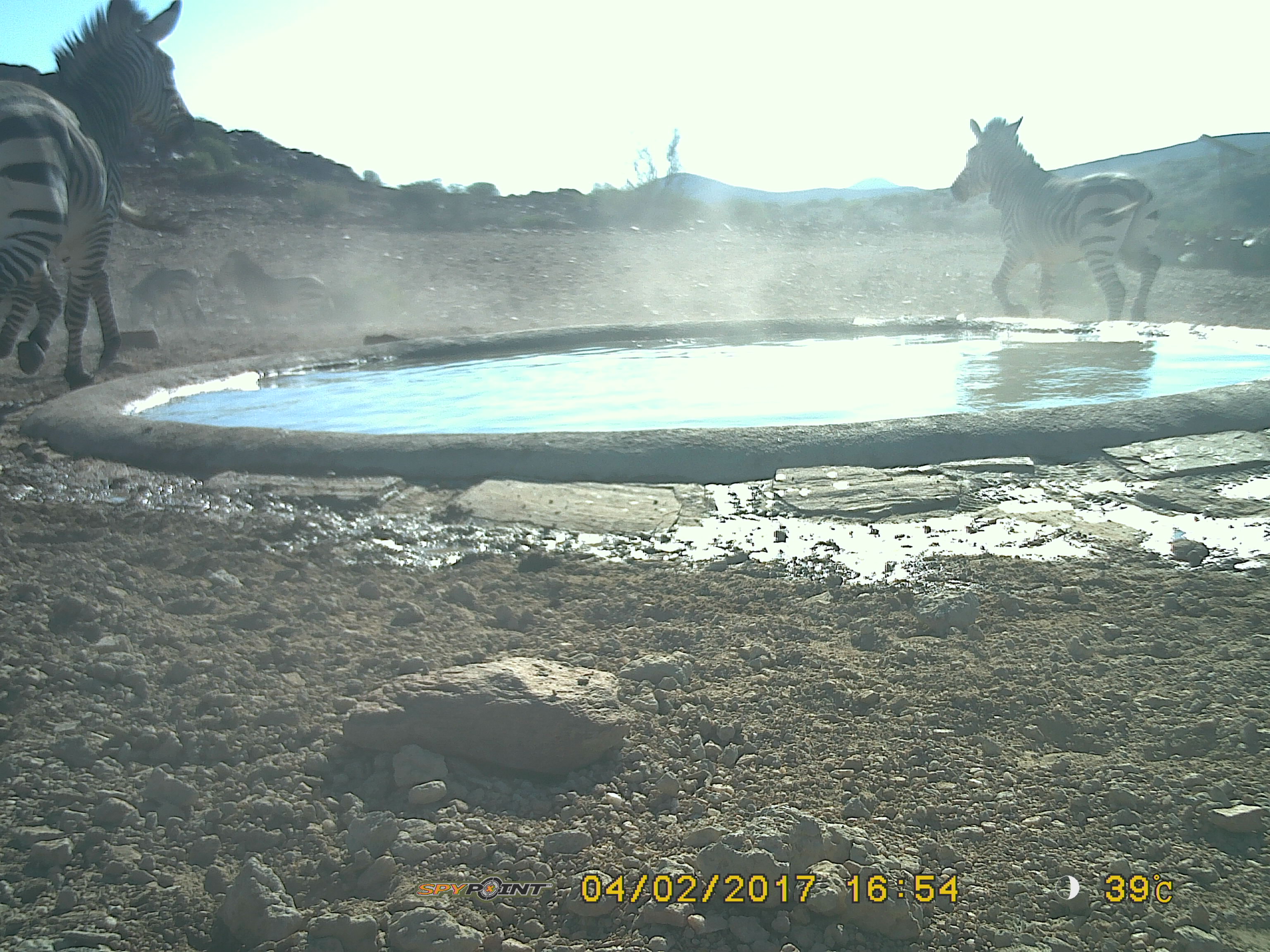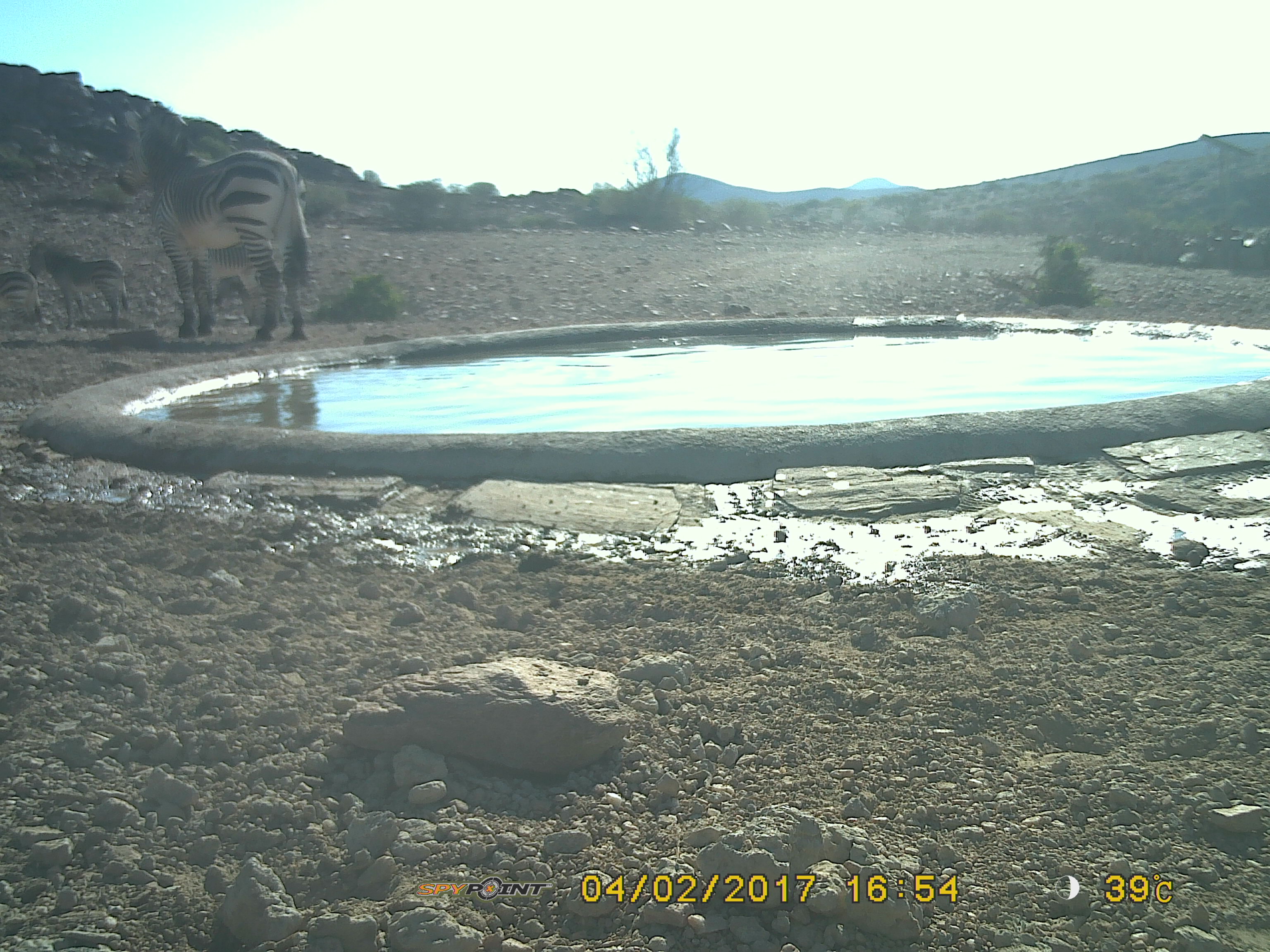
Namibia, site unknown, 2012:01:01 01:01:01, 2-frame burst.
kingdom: Animalia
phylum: Chordata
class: Mammalia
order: Perissodactyla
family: Equidae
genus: Equus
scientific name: Equus zebra hartmannae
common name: hartmann's mountain zebra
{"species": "Equus zebra hartmannae (hartmann's mountain zebra)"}